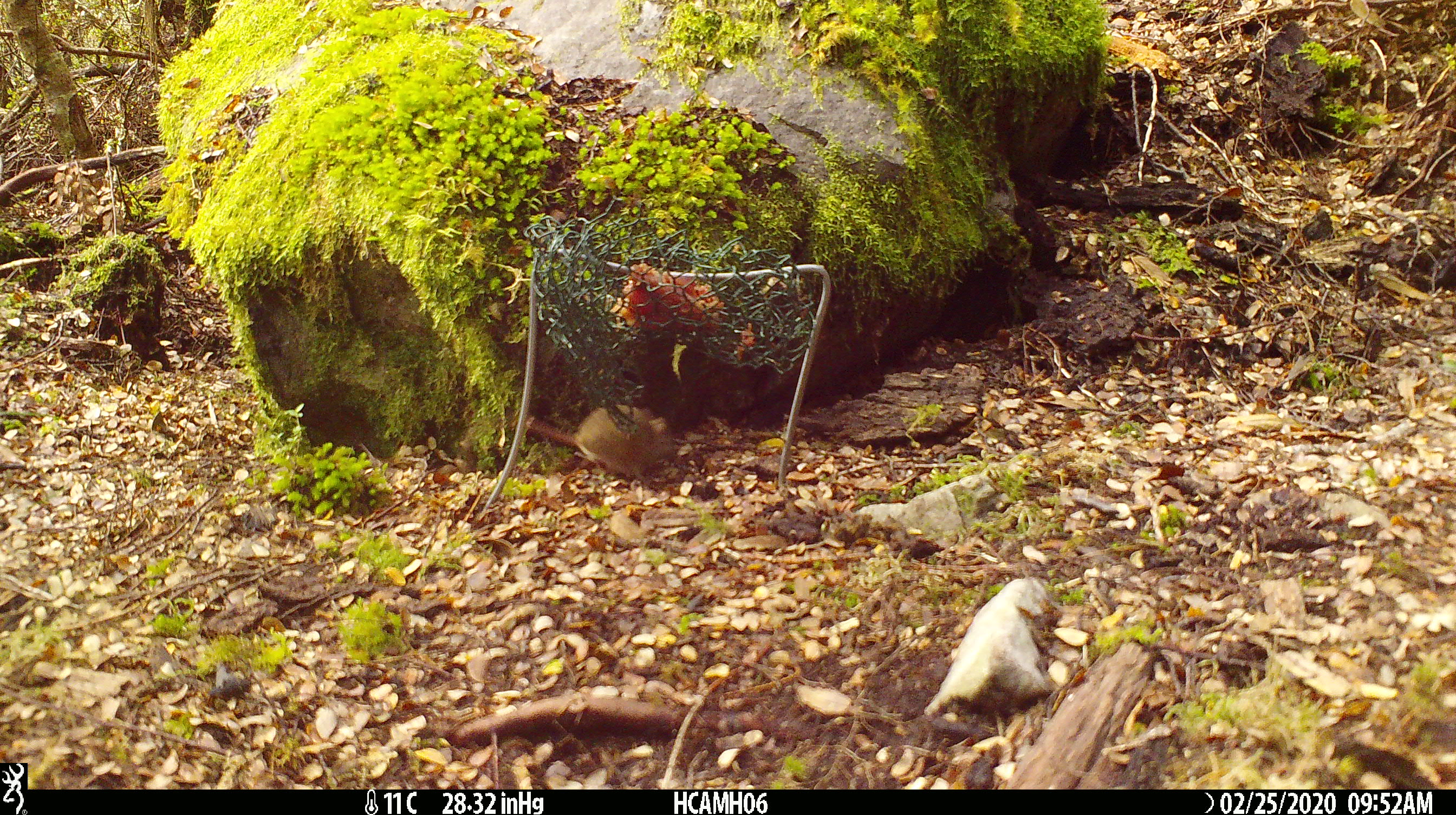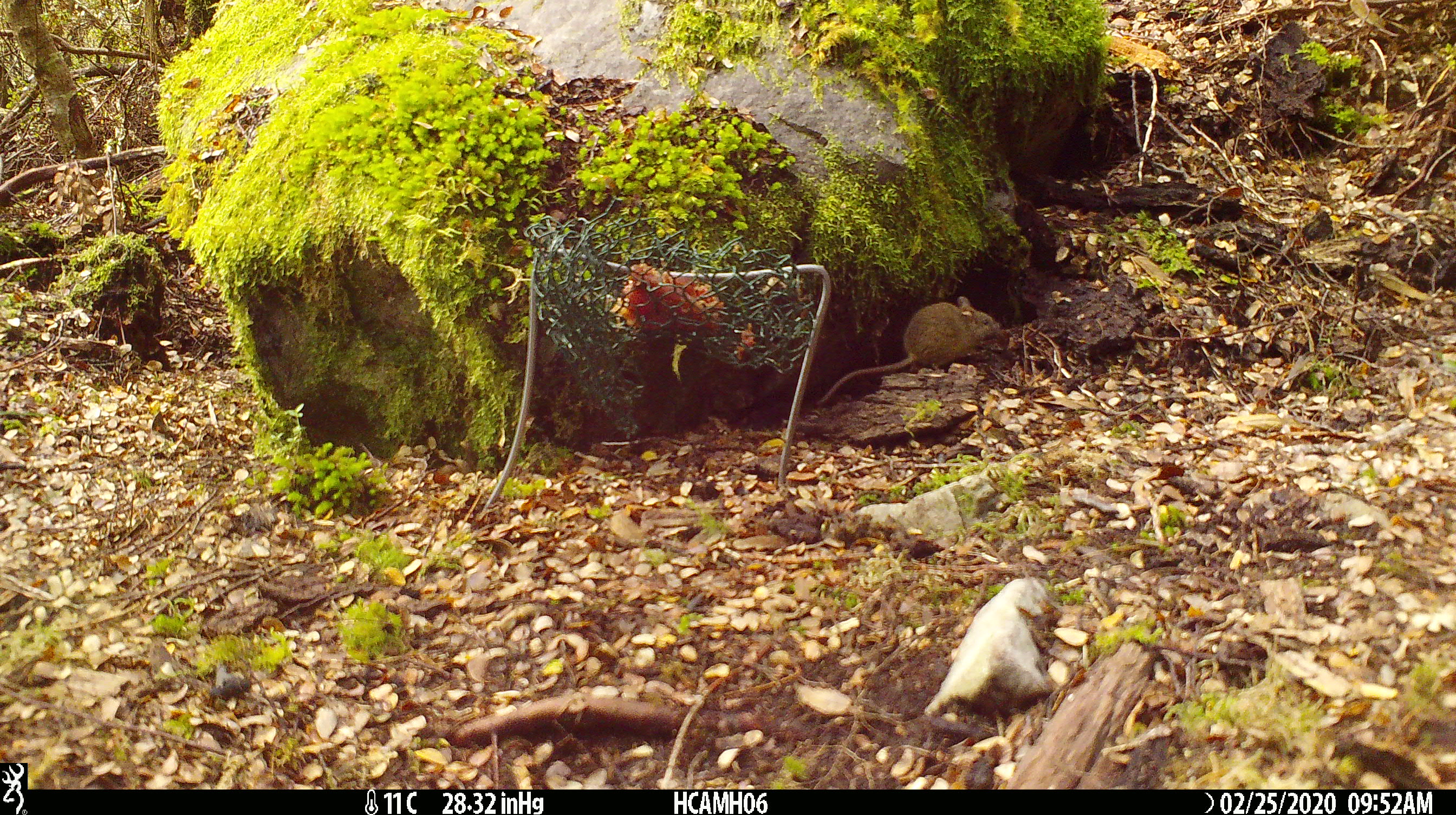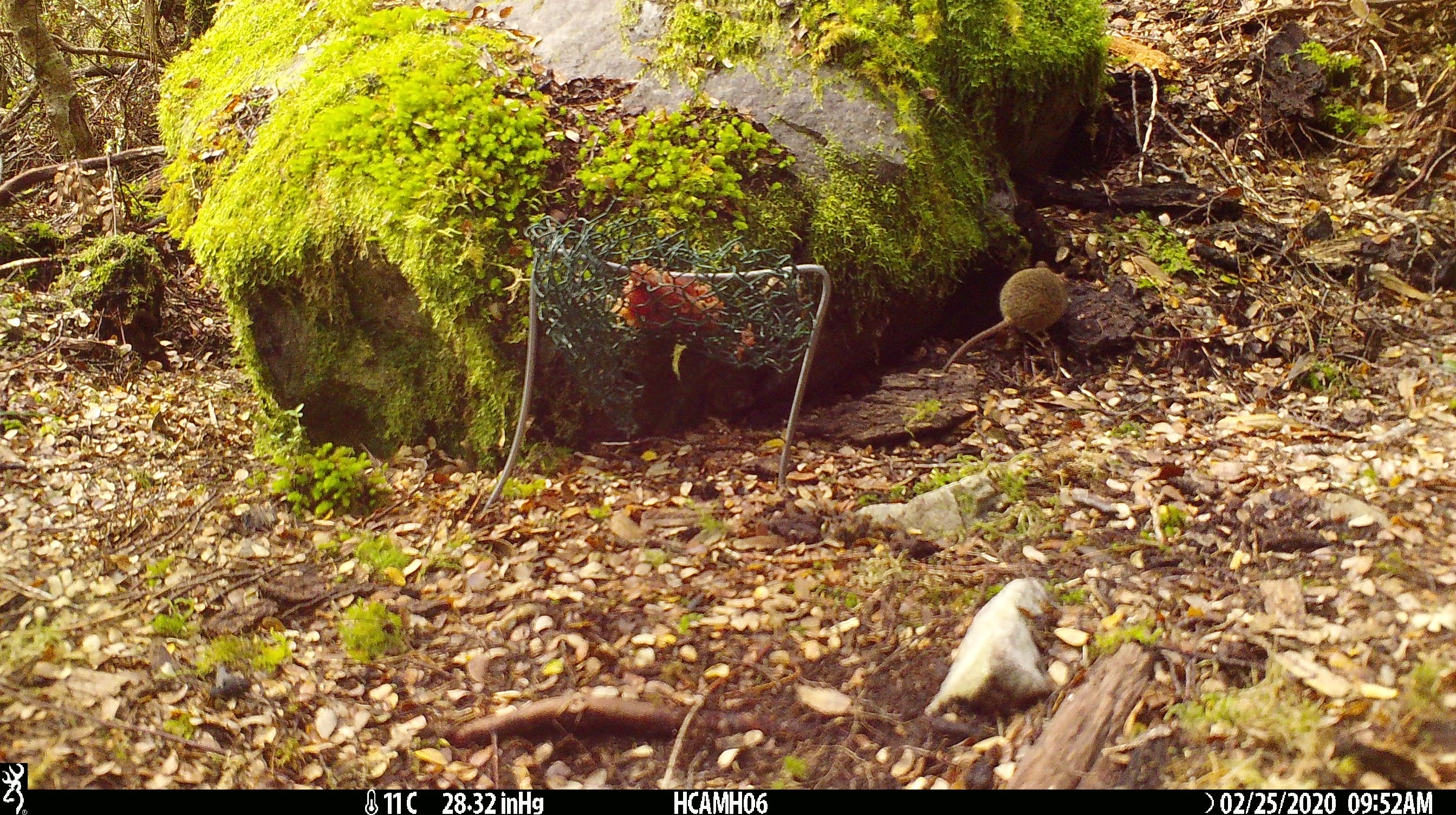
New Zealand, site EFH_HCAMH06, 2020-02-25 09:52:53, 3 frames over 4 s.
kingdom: Animalia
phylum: Chordata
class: Mammalia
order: Rodentia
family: Muridae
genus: Mus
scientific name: Mus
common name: mouse